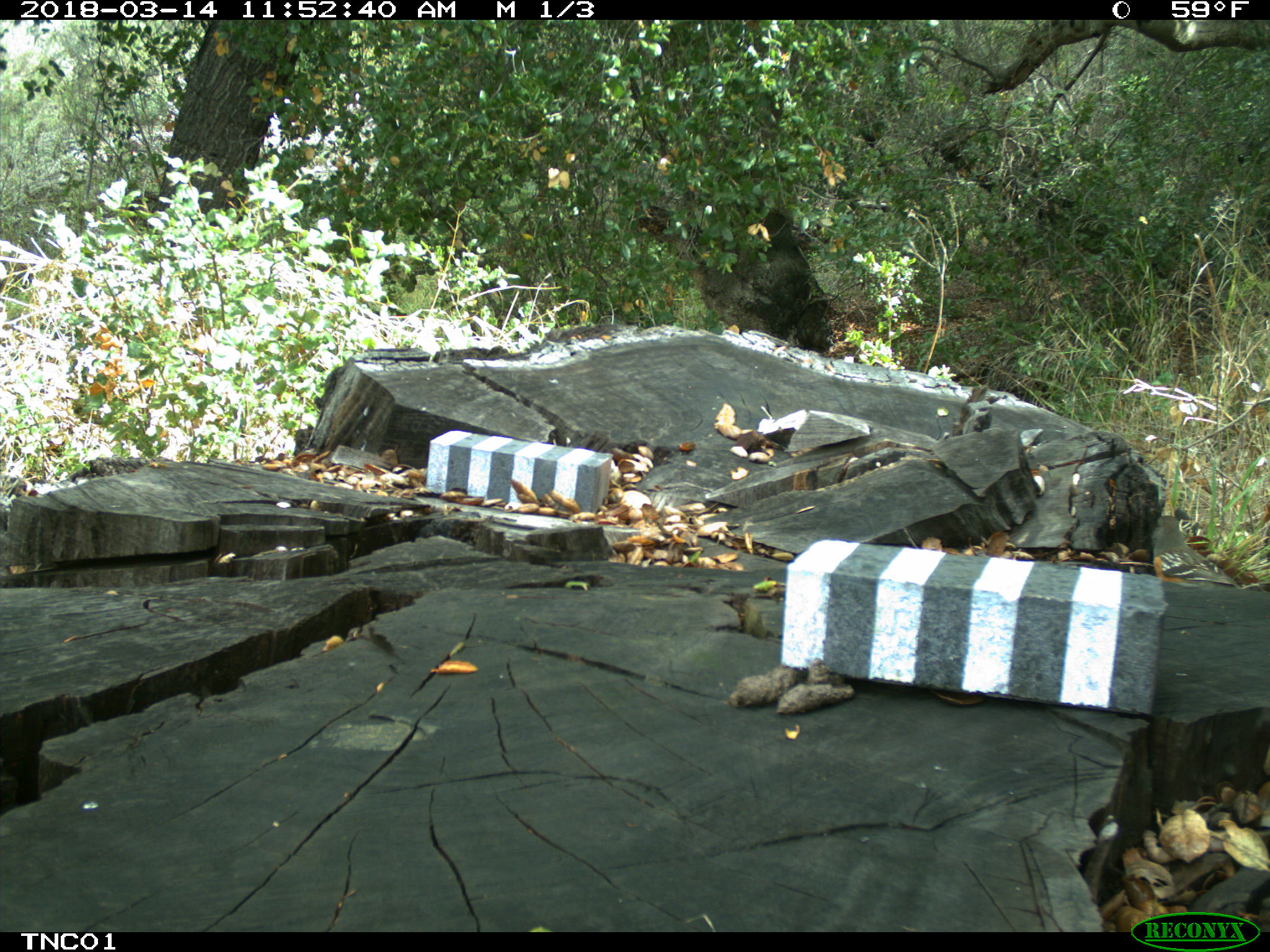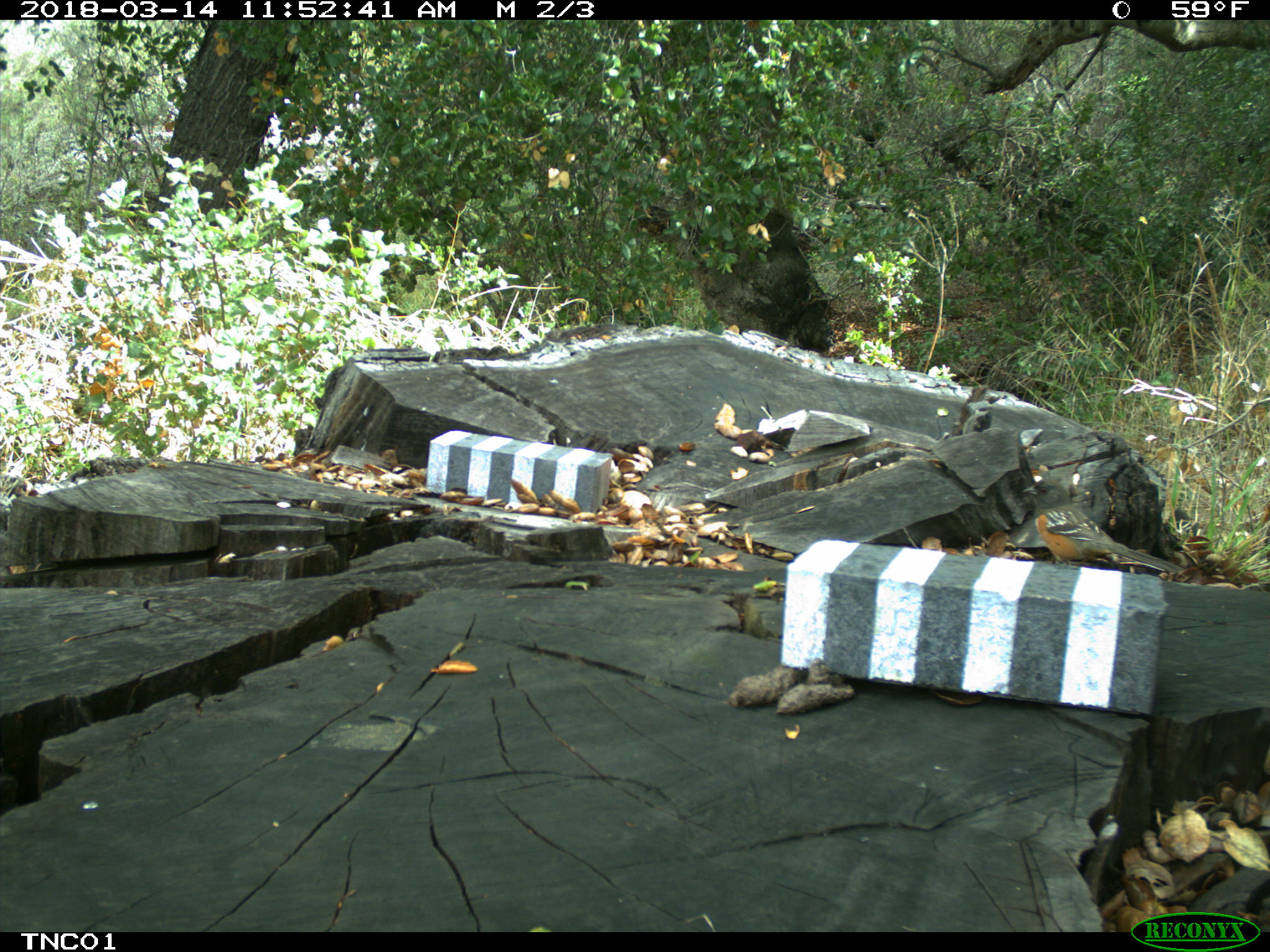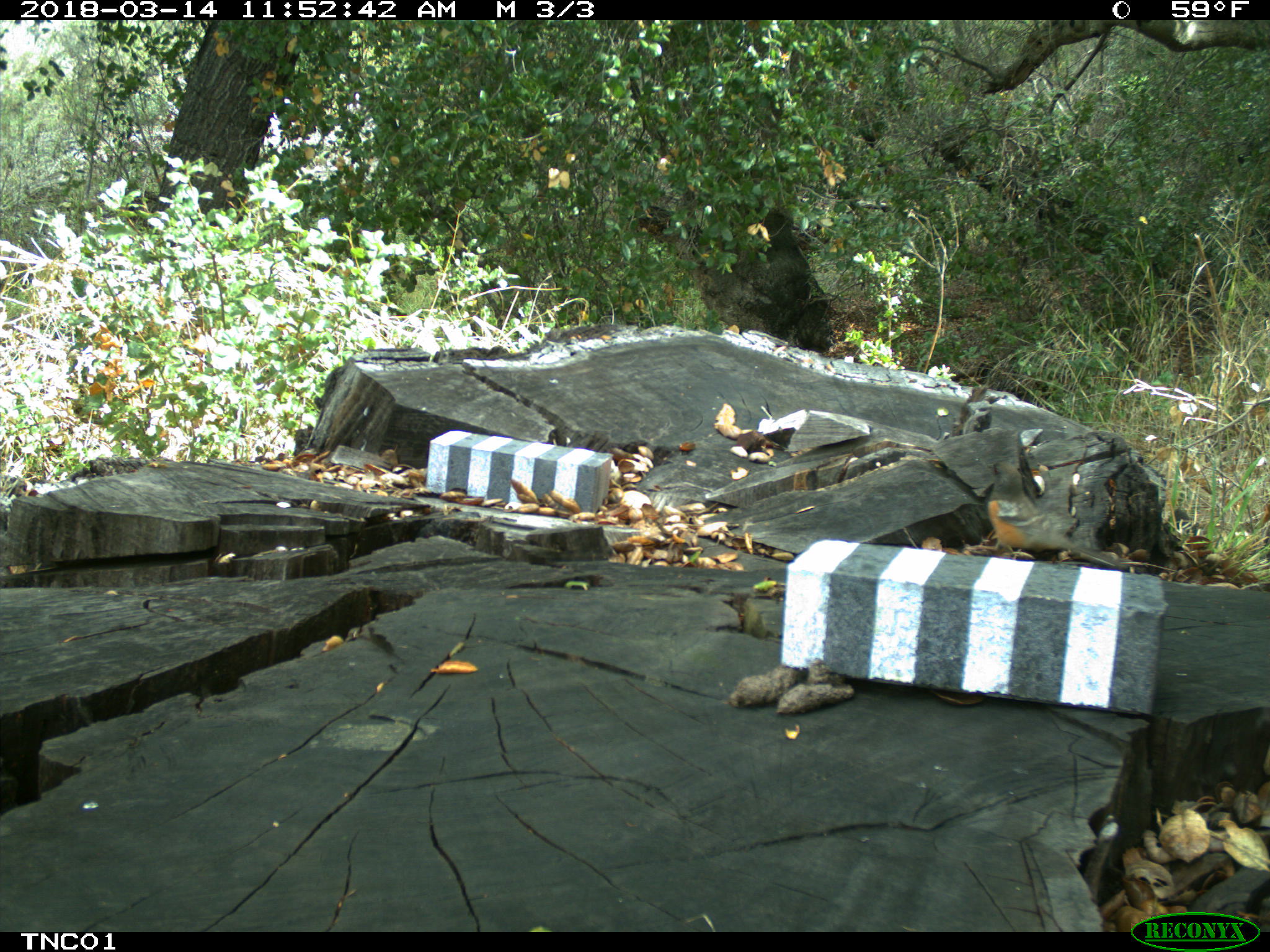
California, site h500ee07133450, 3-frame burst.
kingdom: Animalia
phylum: Chordata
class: Aves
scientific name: Aves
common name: bird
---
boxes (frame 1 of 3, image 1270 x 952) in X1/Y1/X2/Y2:
bird: 1152/514/1259/589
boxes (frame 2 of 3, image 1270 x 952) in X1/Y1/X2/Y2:
bird: 1019/478/1185/573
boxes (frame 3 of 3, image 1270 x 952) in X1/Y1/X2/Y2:
bird: 984/458/1129/571